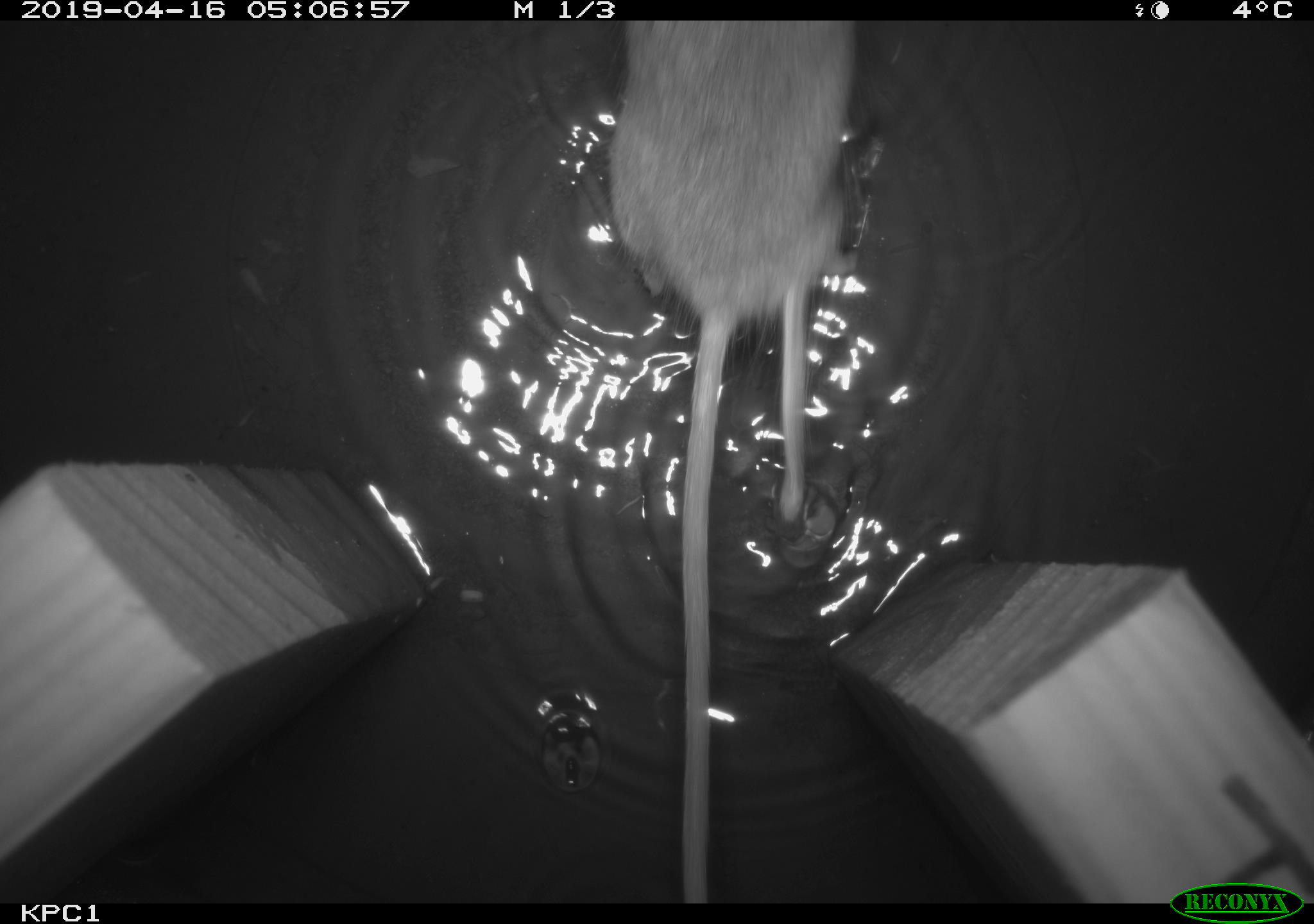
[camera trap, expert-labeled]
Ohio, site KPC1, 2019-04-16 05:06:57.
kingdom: Animalia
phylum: Chordata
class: Mammalia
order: Rodentia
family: Zapodidae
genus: Zapus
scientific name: Zapus hudsonius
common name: meadow jumping mouse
Meadow jumping mouse (Zapus hudsonius).